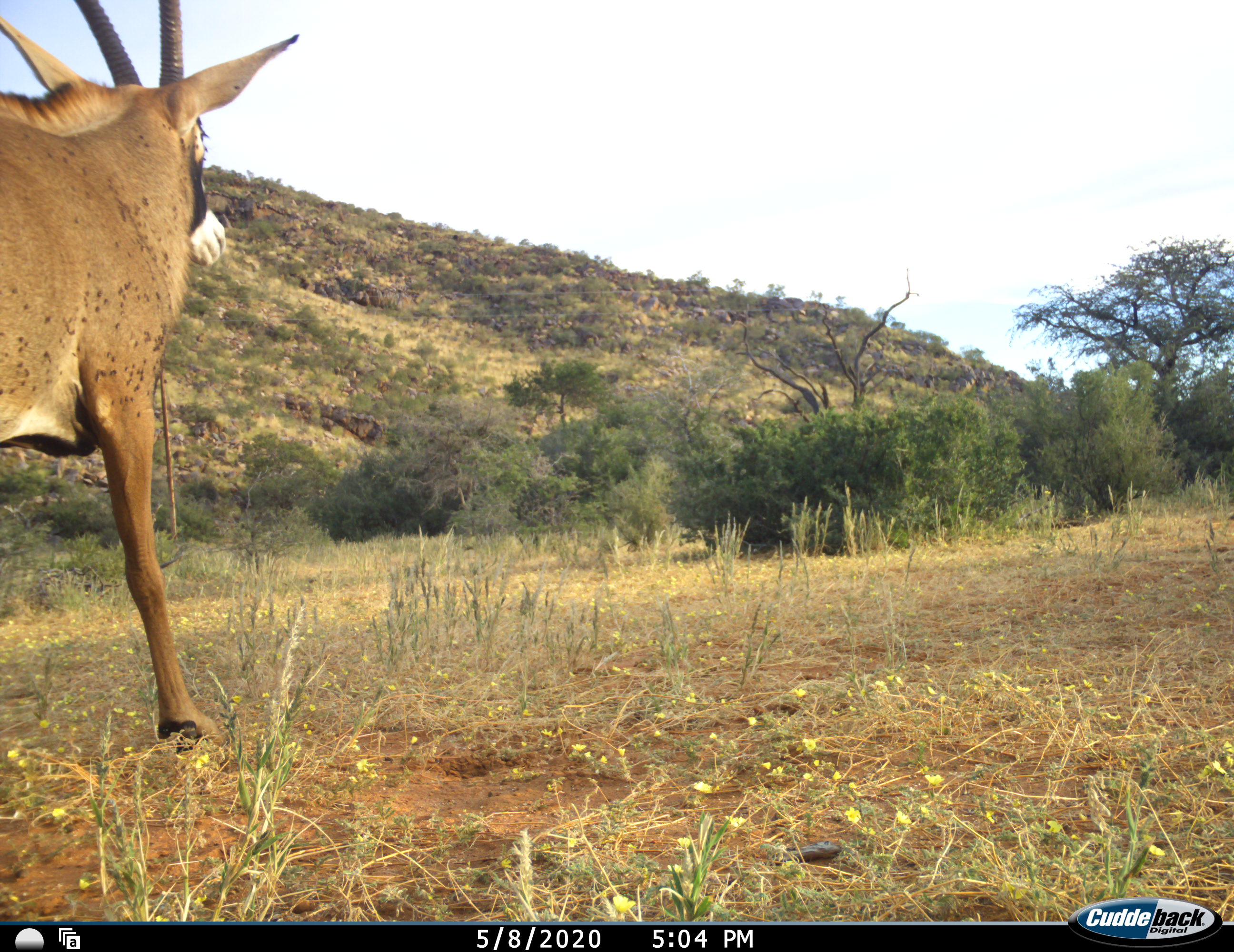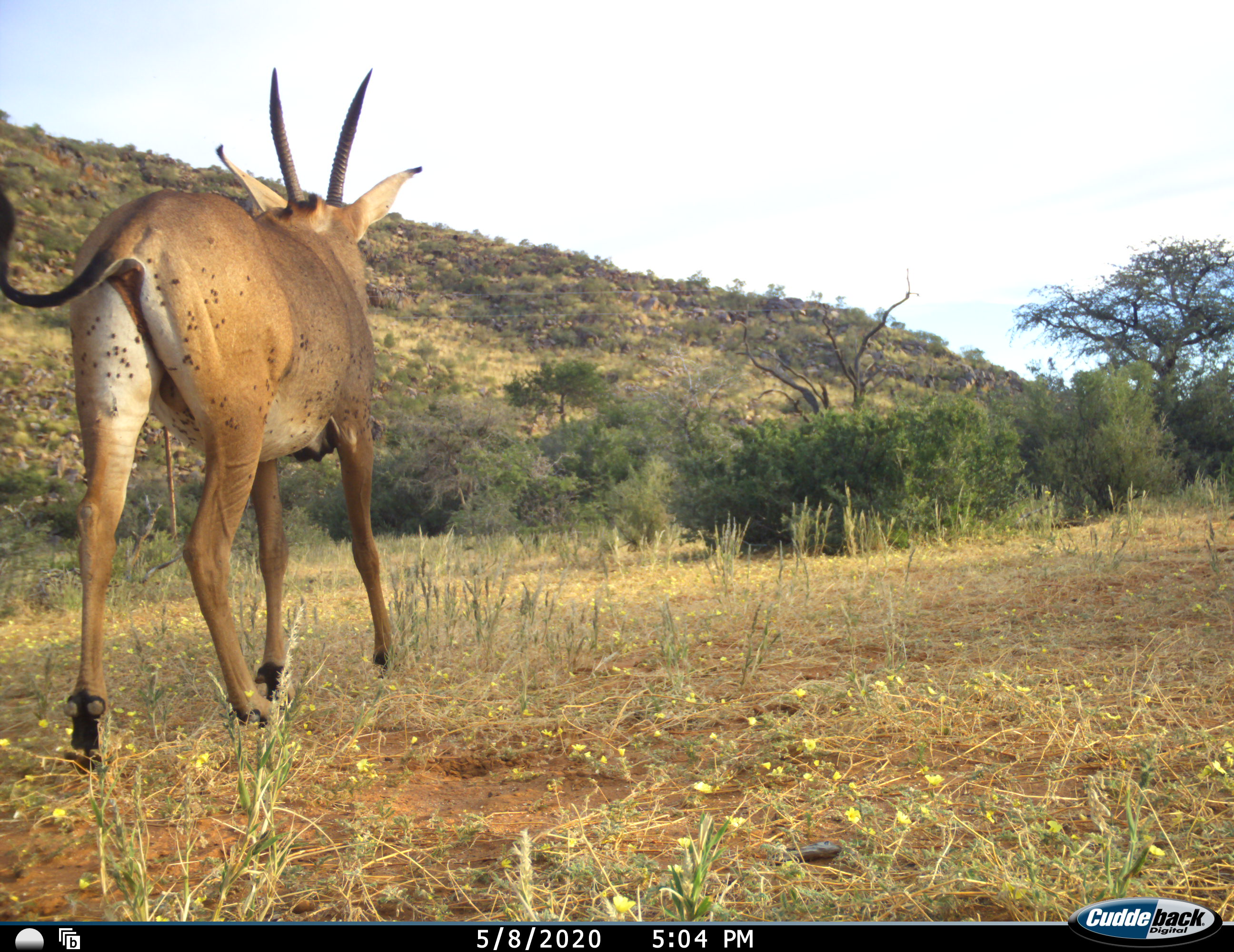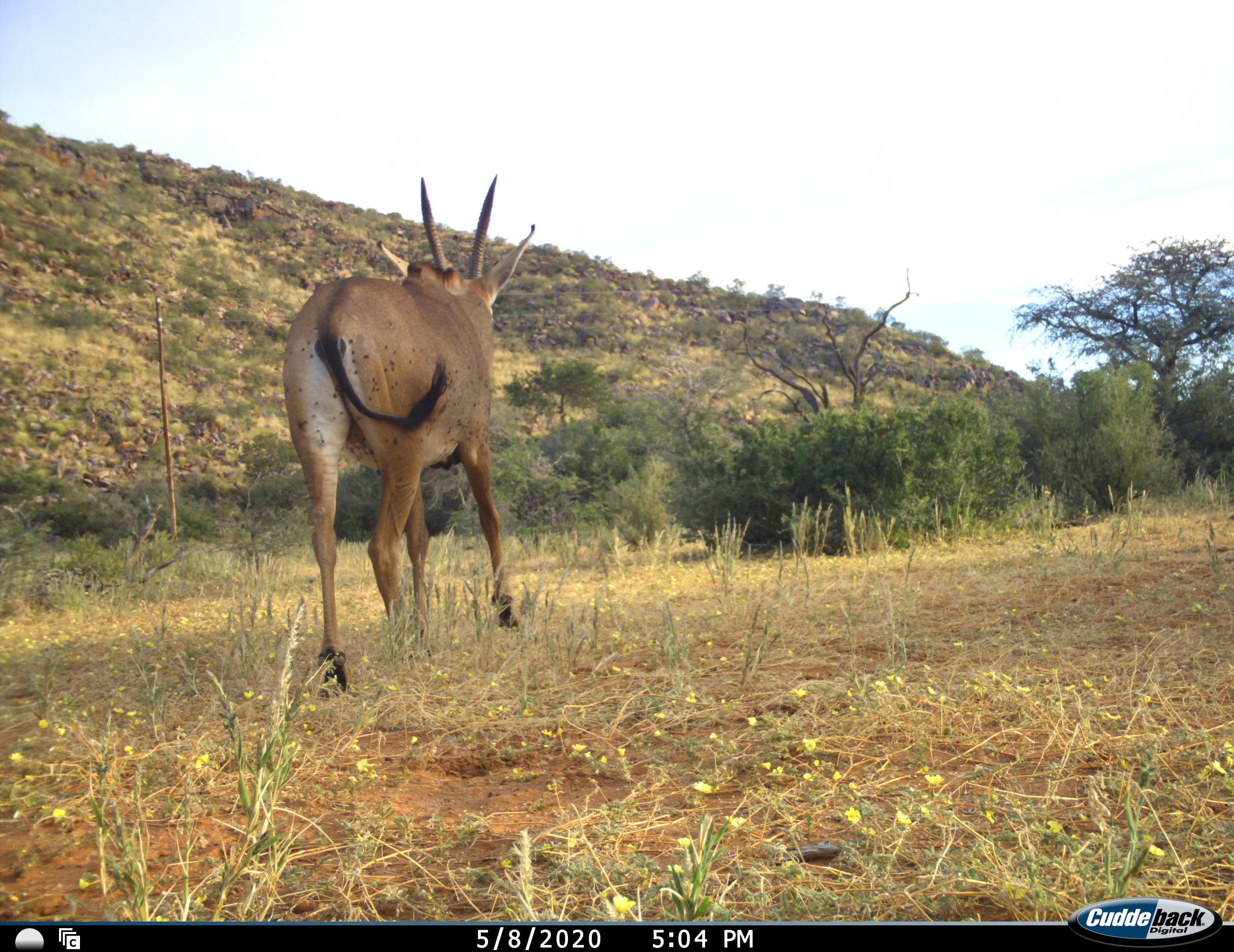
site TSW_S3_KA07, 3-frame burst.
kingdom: Animalia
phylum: Chordata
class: Mammalia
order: Artiodactyla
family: Bovidae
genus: Hippotragus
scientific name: Hippotragus equinus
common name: roan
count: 1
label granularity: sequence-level